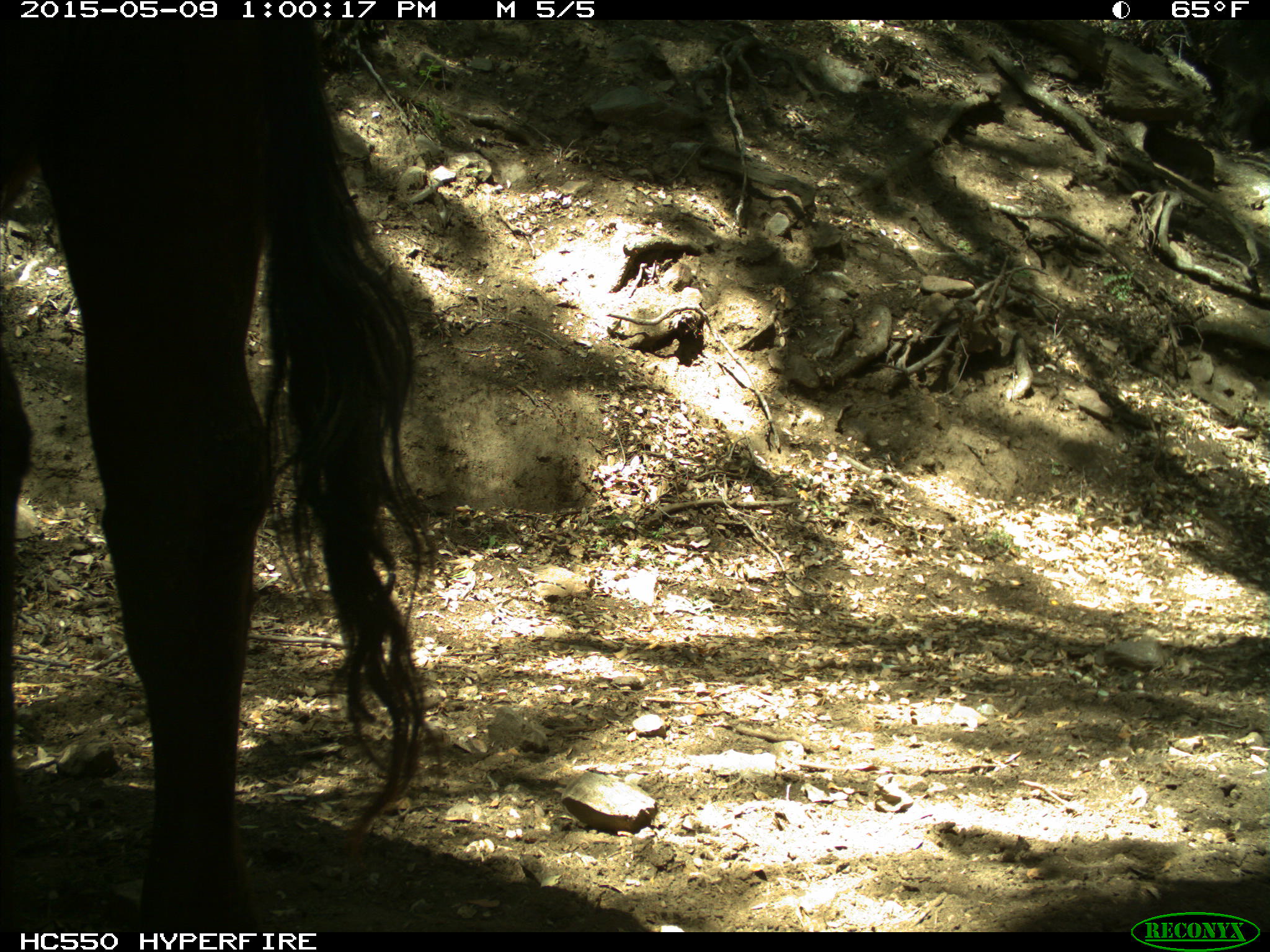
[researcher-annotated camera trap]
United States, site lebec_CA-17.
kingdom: Animalia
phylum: Chordata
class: Mammalia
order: Artiodactyla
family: Bovidae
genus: Bos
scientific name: Bos taurus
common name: domestic cow